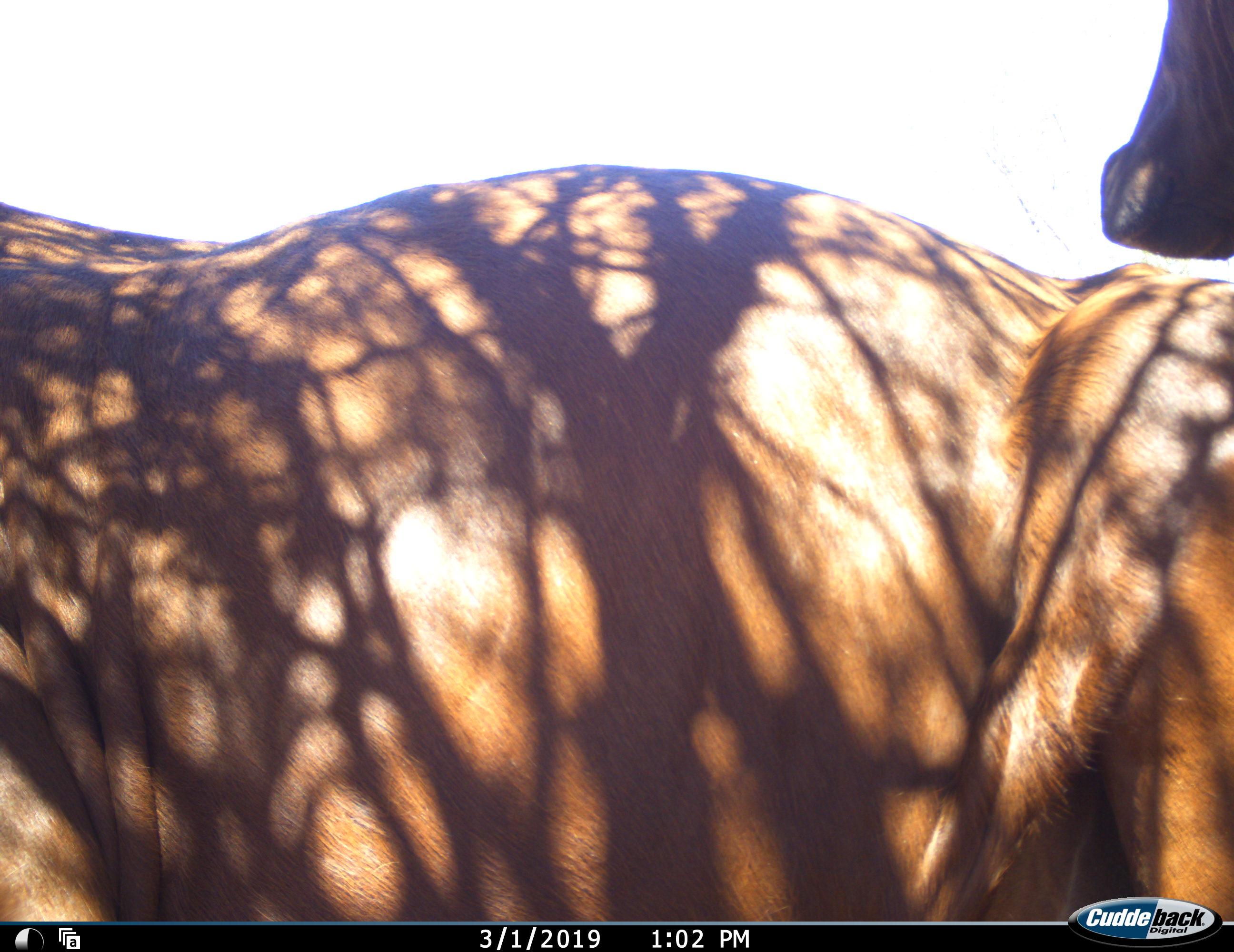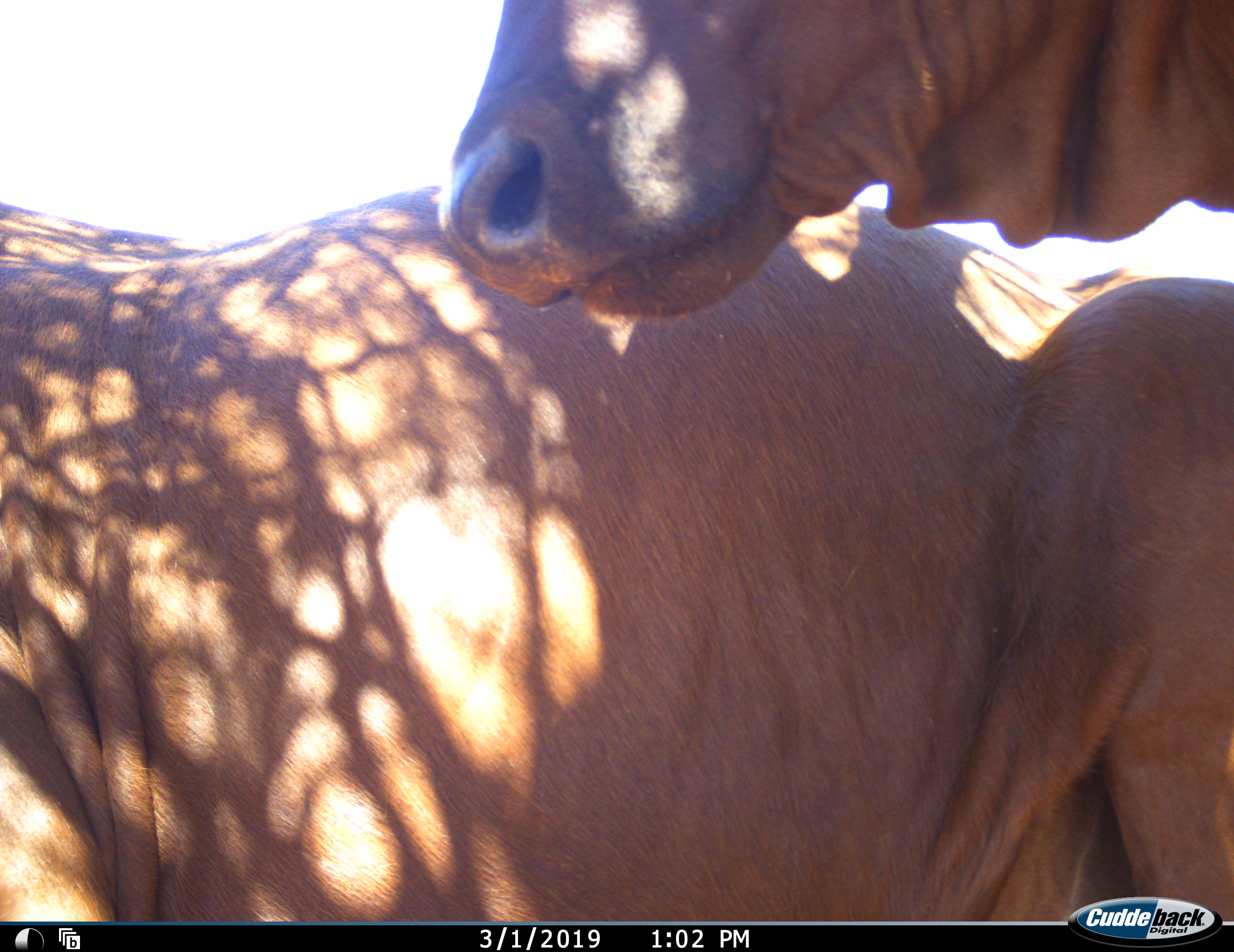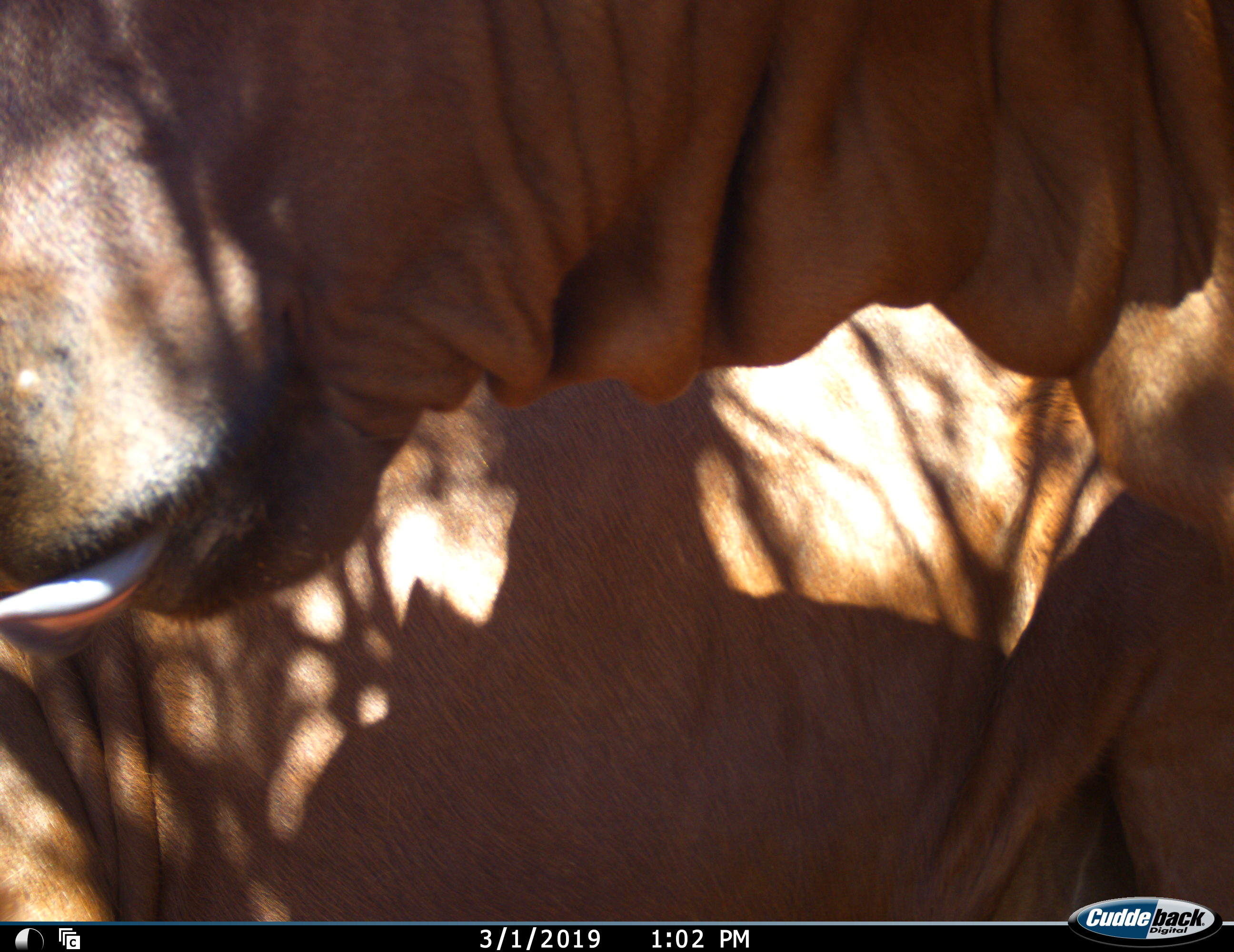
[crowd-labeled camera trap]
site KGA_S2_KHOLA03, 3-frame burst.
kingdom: Animalia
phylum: Chordata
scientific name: Vertebrata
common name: domestic animal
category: domesticanimal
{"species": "domesticanimal (domestic animal) (Vertebrata)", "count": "2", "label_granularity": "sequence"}